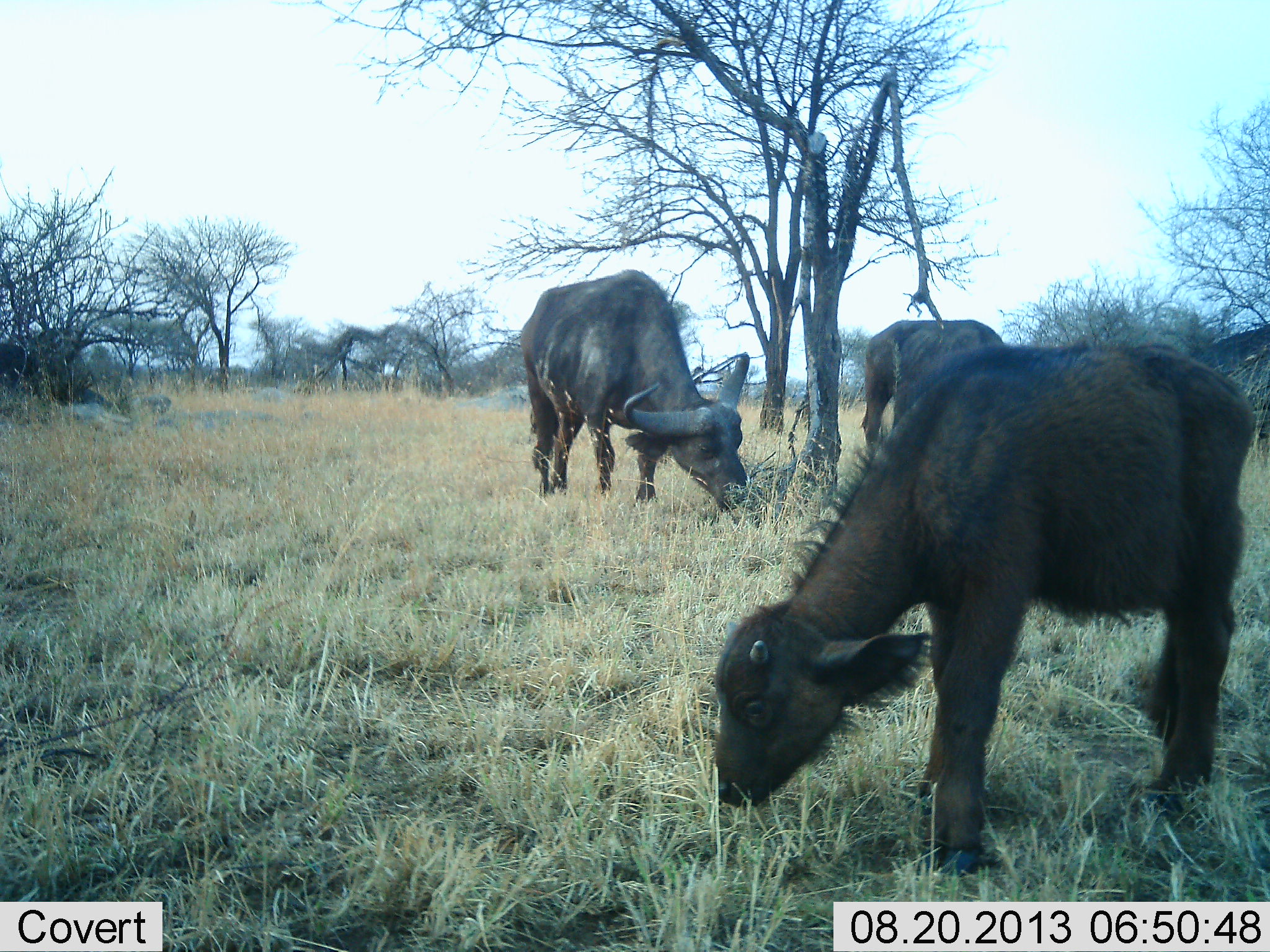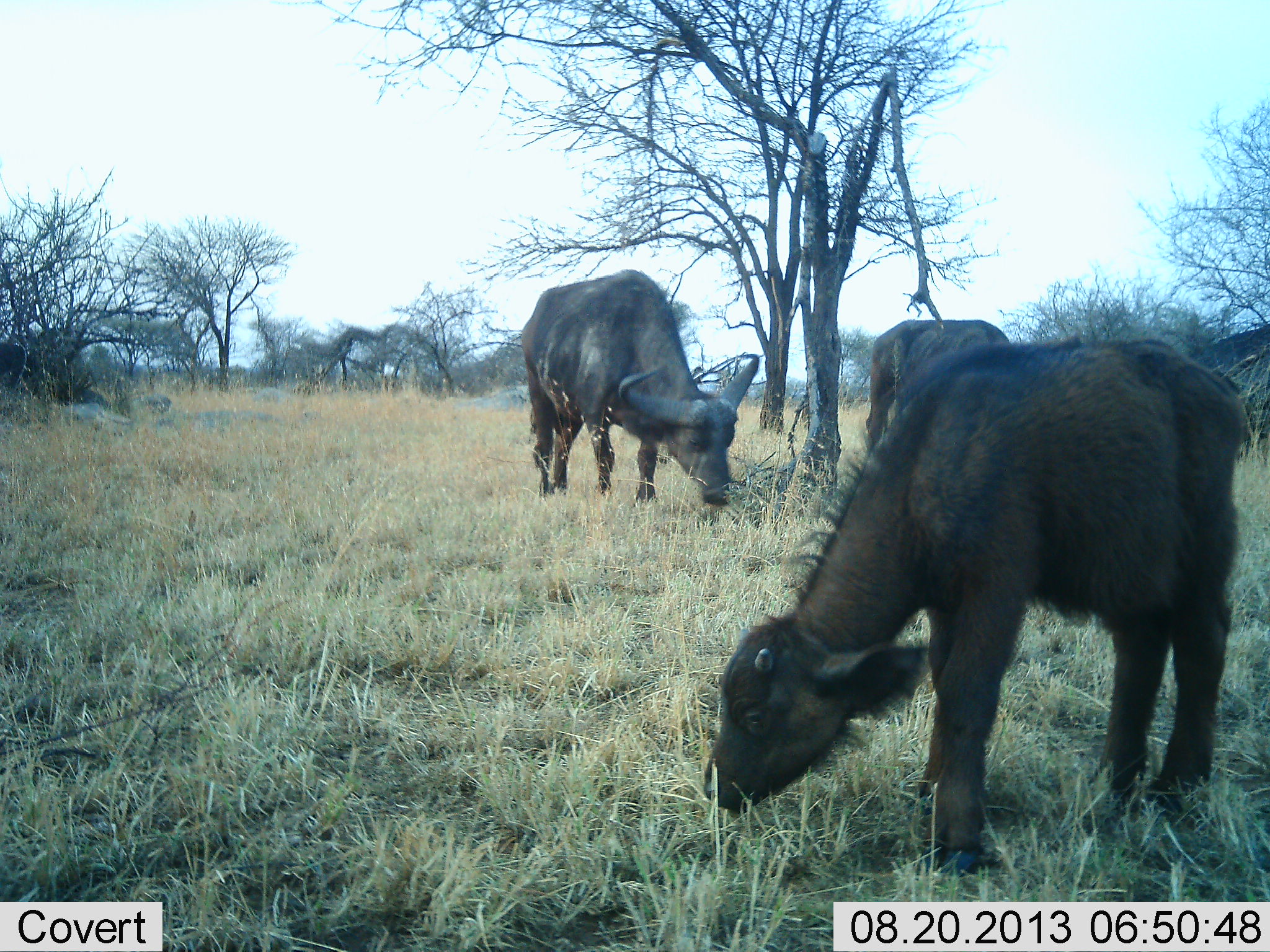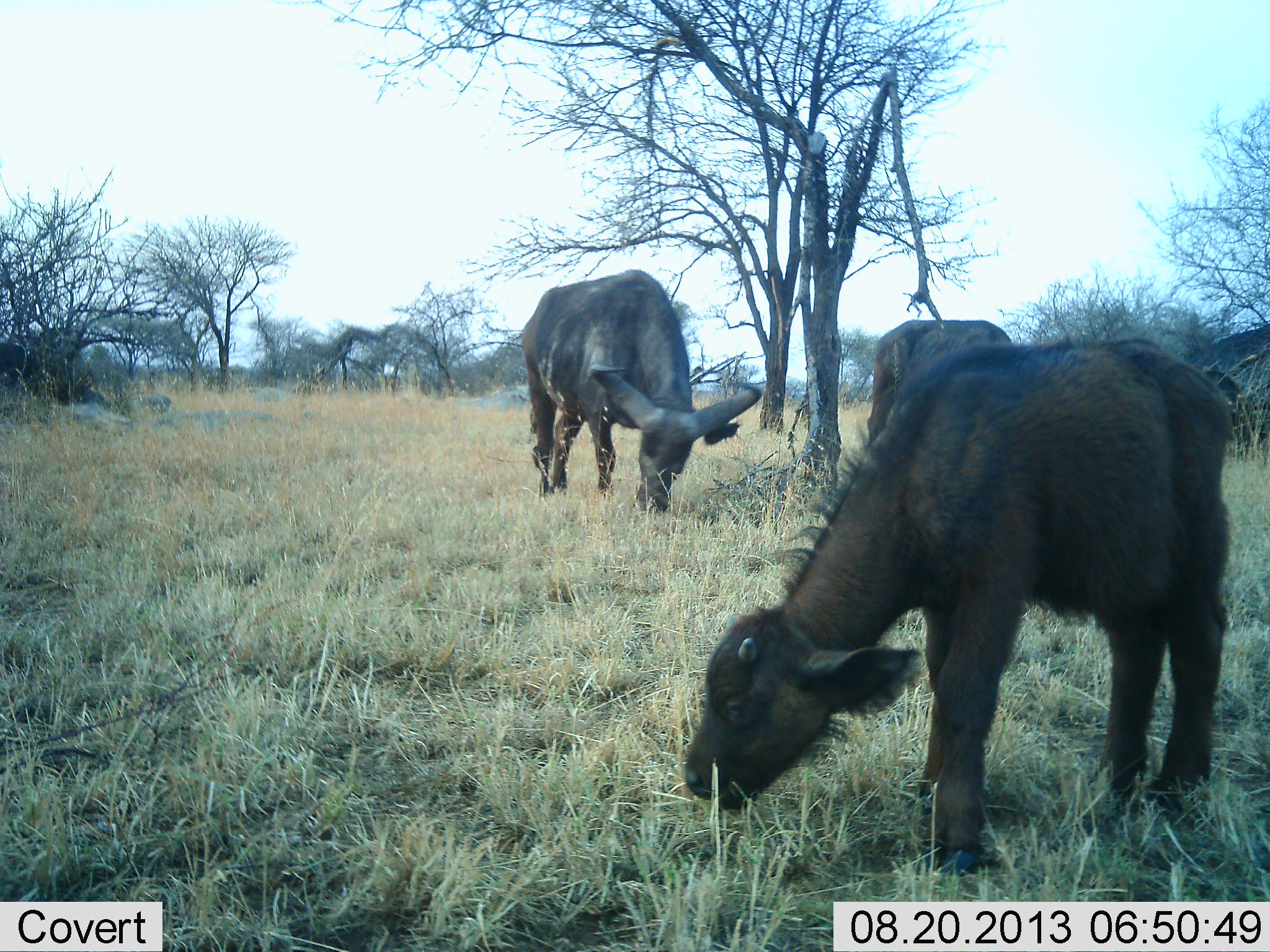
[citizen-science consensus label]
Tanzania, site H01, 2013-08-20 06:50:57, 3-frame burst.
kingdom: Animalia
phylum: Chordata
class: Mammalia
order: Artiodactyla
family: Bovidae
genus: Syncerus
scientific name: Syncerus caffer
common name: cape buffalo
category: buffalo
Buffalo (cape buffalo) (Syncerus caffer), count 3. Behavior (volunteer vote fractions): standing 12%, resting 0%, moving 0%, interacting 0%. Young present (vote fraction): 76%. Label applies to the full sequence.